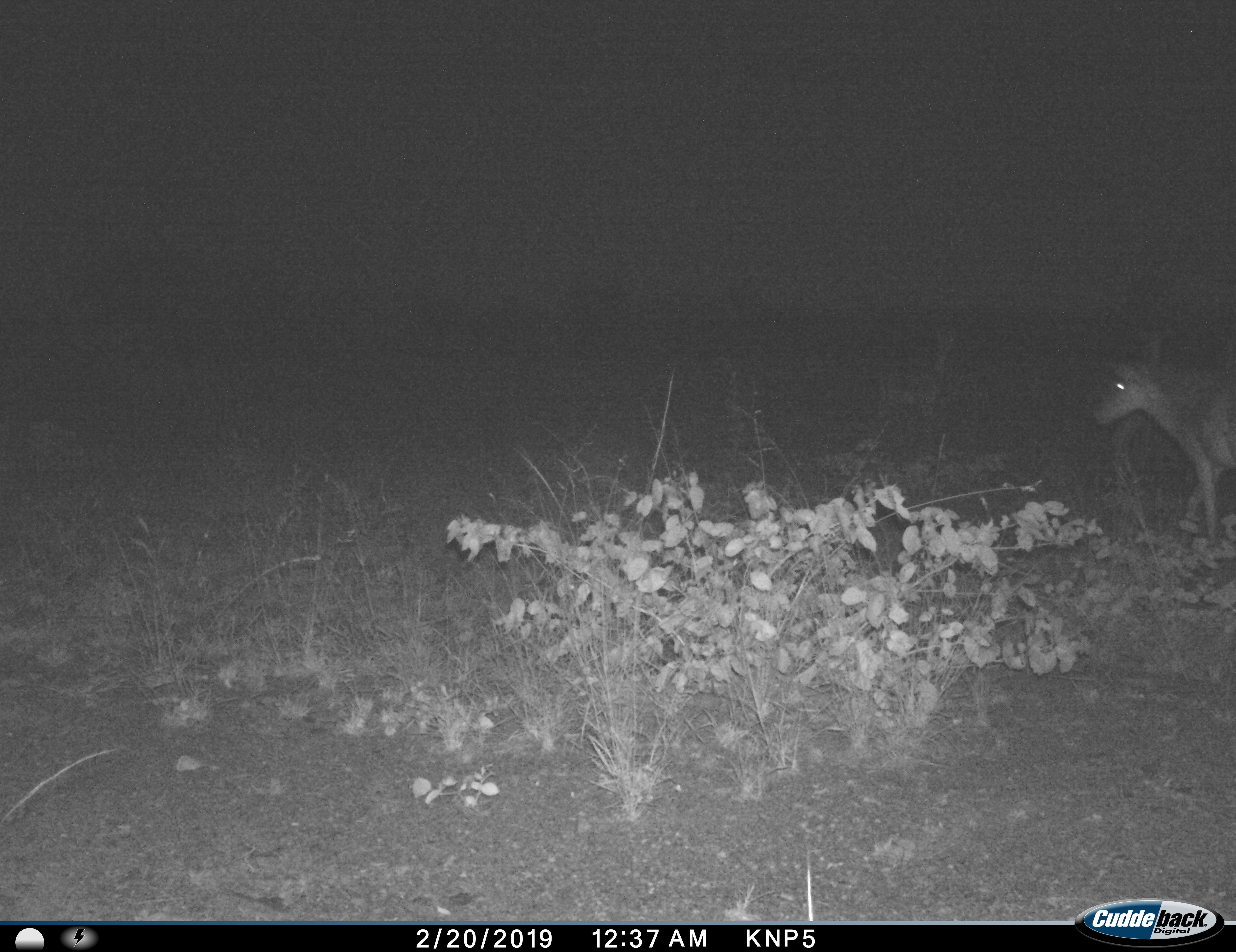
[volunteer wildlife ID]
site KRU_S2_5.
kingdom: Animalia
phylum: Chordata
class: Mammalia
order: Artiodactyla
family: Bovidae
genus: Aepyceros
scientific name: Aepyceros melampus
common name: impala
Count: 1.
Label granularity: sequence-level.